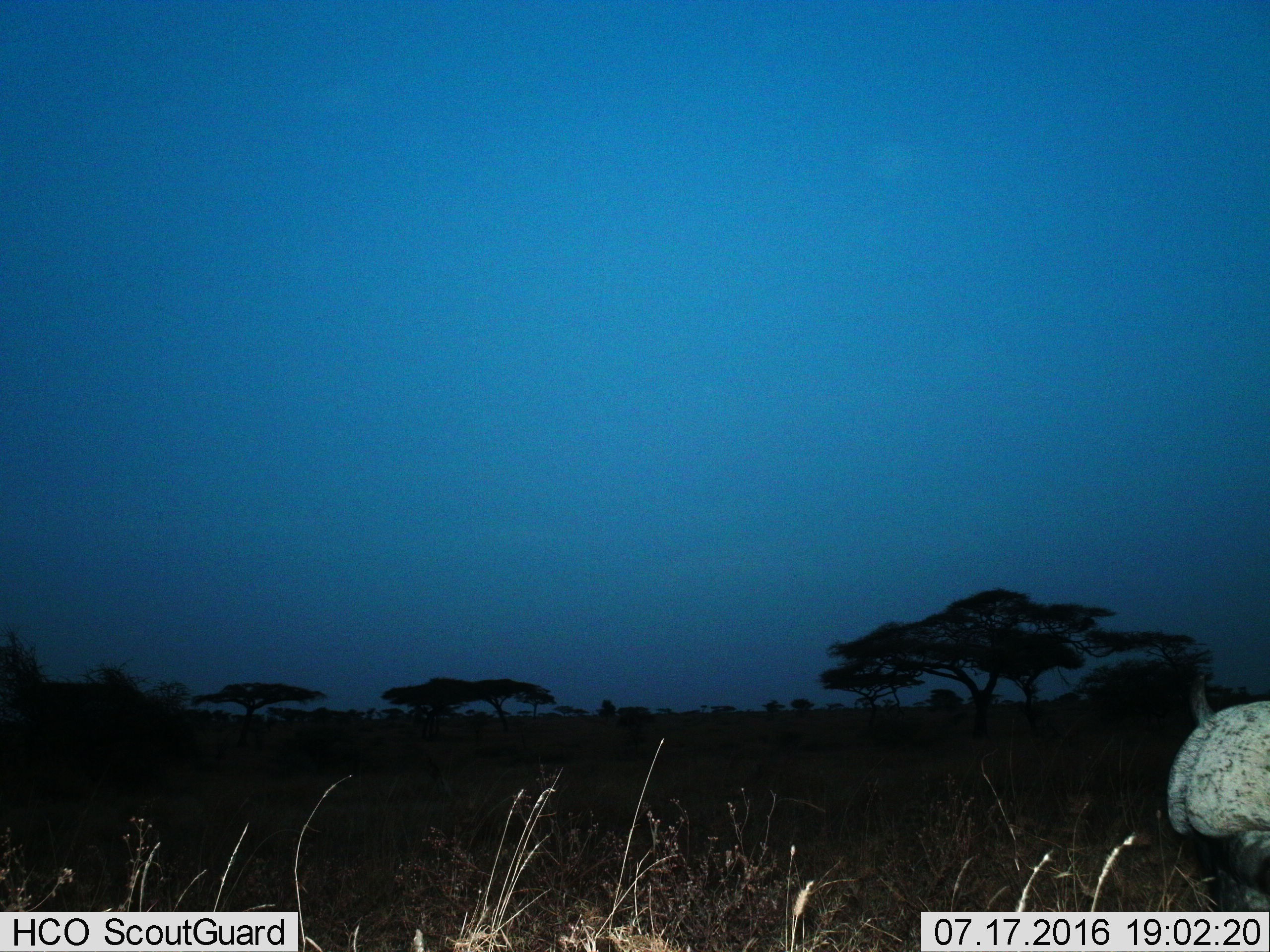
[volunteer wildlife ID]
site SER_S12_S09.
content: unidentified animal